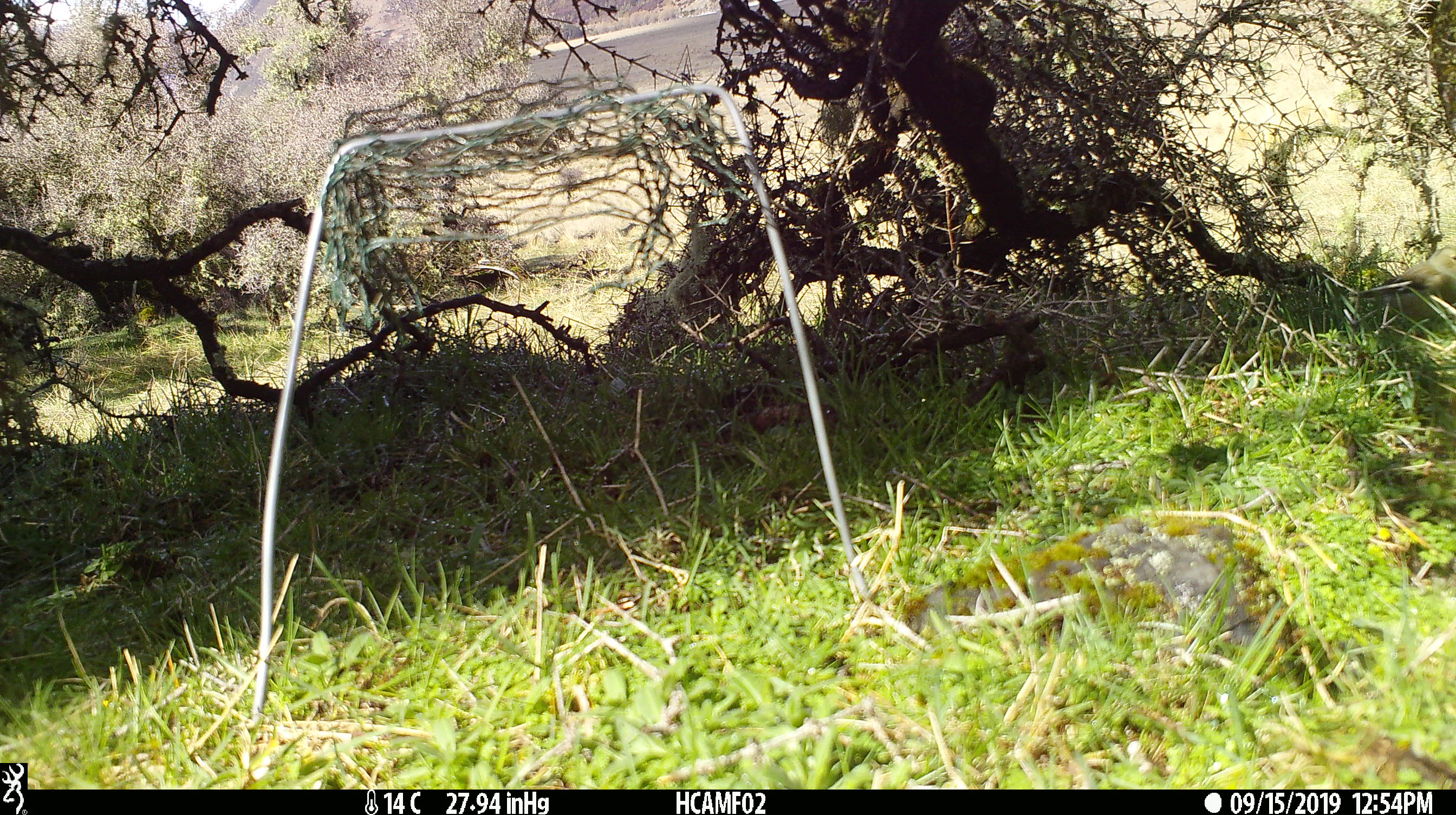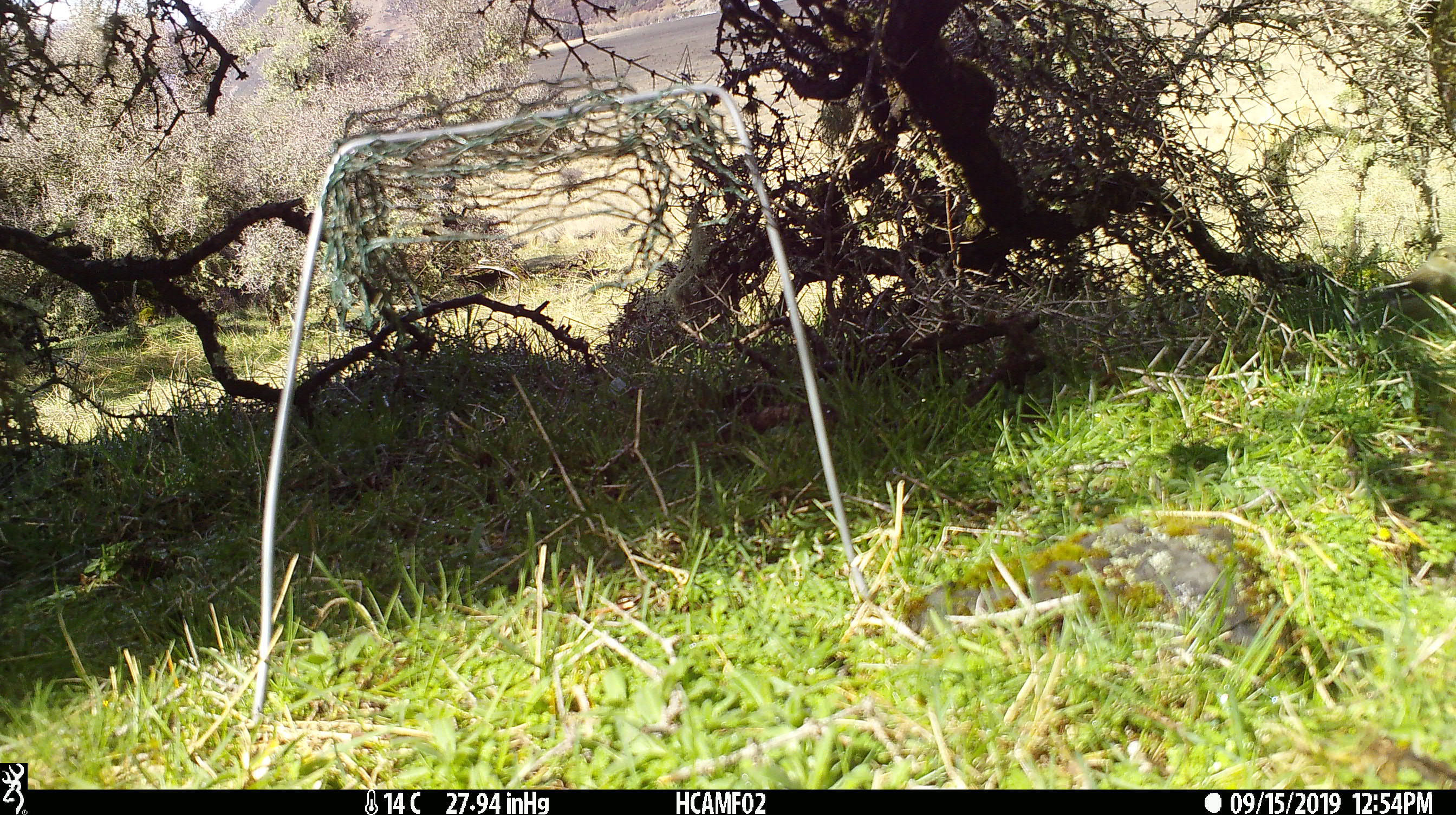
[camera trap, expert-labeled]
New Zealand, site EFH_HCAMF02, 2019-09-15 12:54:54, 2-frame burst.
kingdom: Animalia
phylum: Chordata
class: Aves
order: Passeriformes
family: Fringillidae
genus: Fringilla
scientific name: Fringilla coelebs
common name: common chaffinch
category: chaffinch